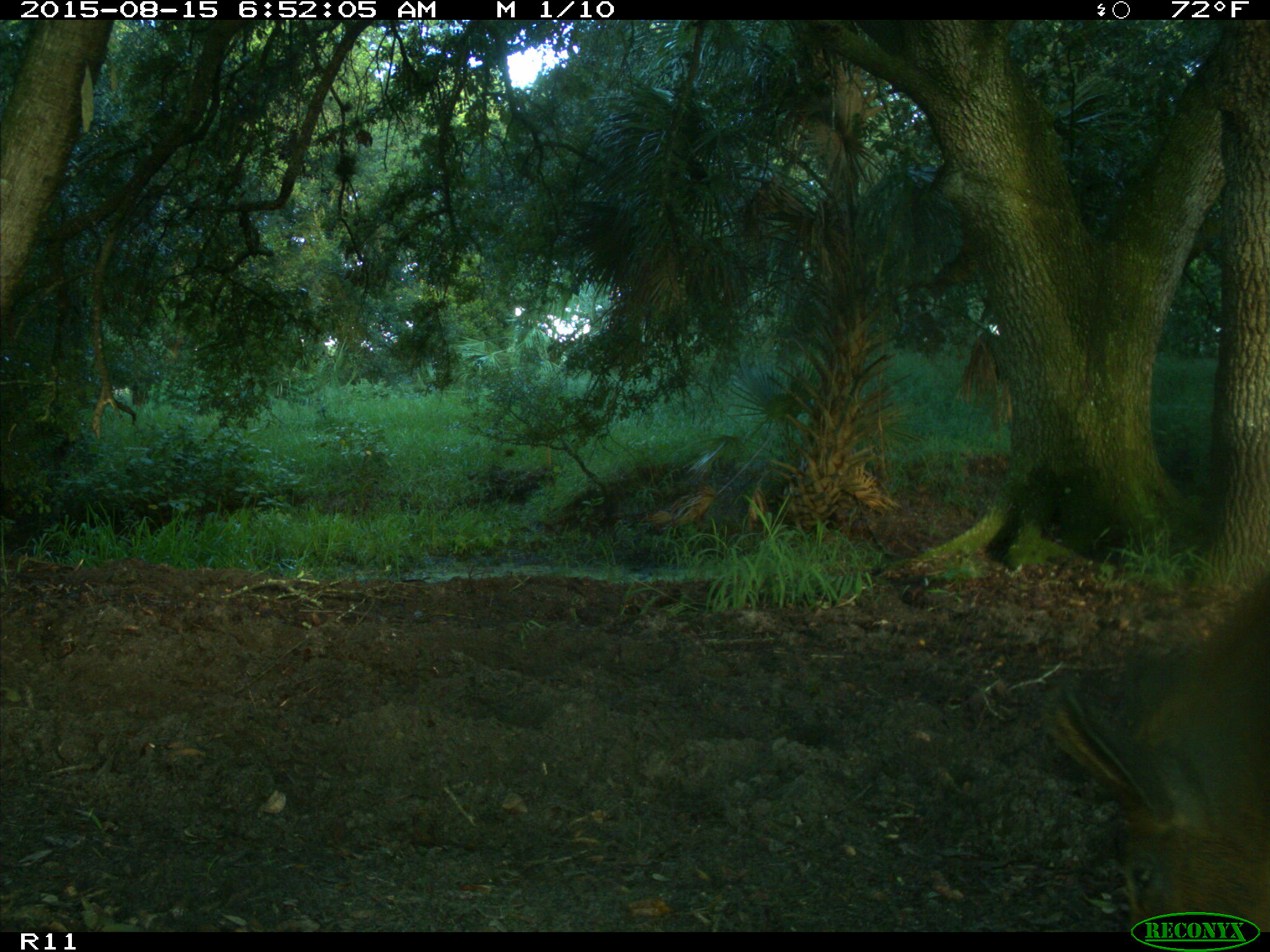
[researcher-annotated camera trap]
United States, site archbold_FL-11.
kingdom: Animalia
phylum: Chordata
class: Mammalia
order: Artiodactyla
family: Suidae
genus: Sus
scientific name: Sus scrofa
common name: wild boar